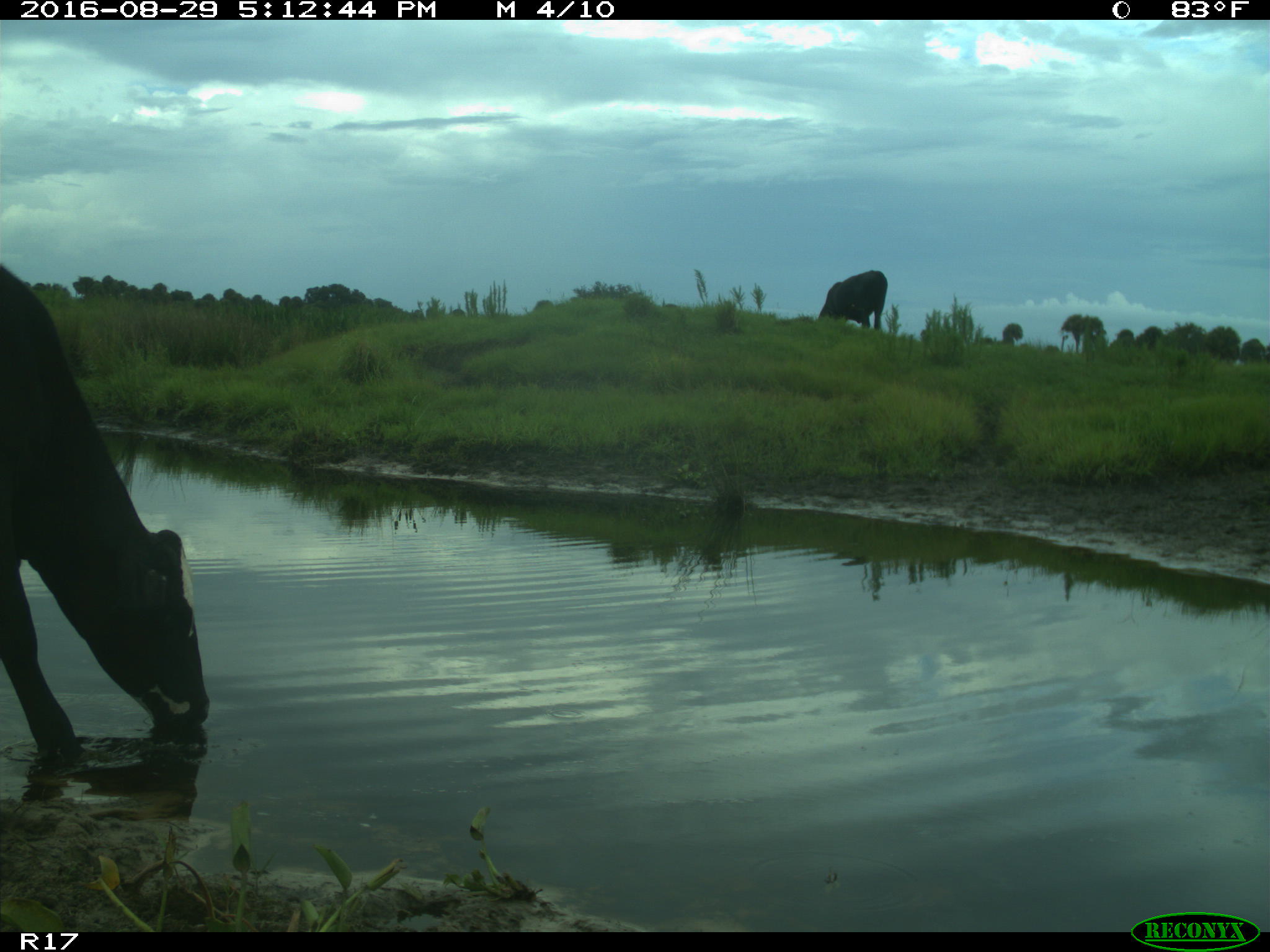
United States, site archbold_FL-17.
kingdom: Animalia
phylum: Chordata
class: Mammalia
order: Artiodactyla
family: Bovidae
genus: Bos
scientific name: Bos taurus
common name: domestic cow